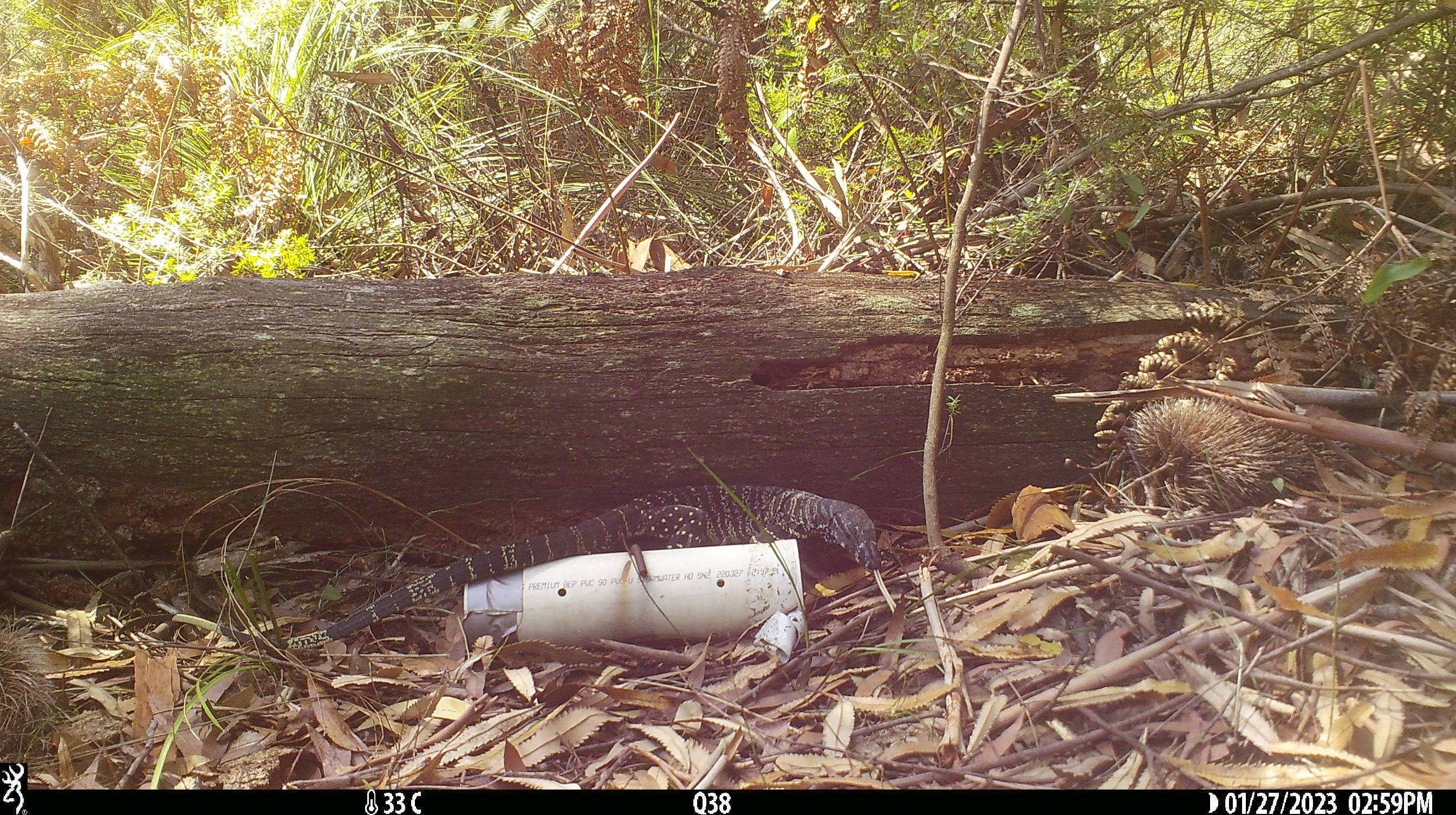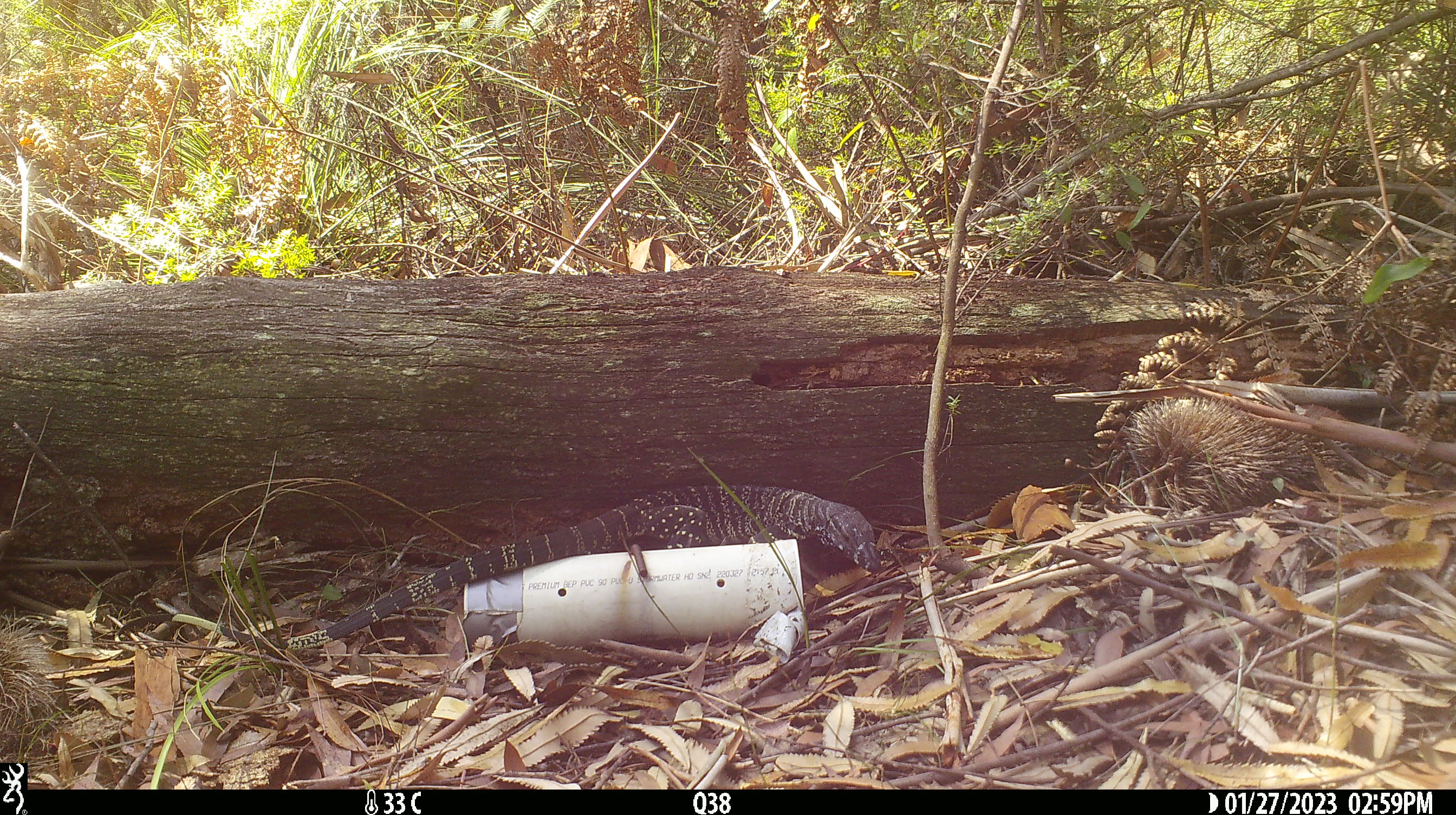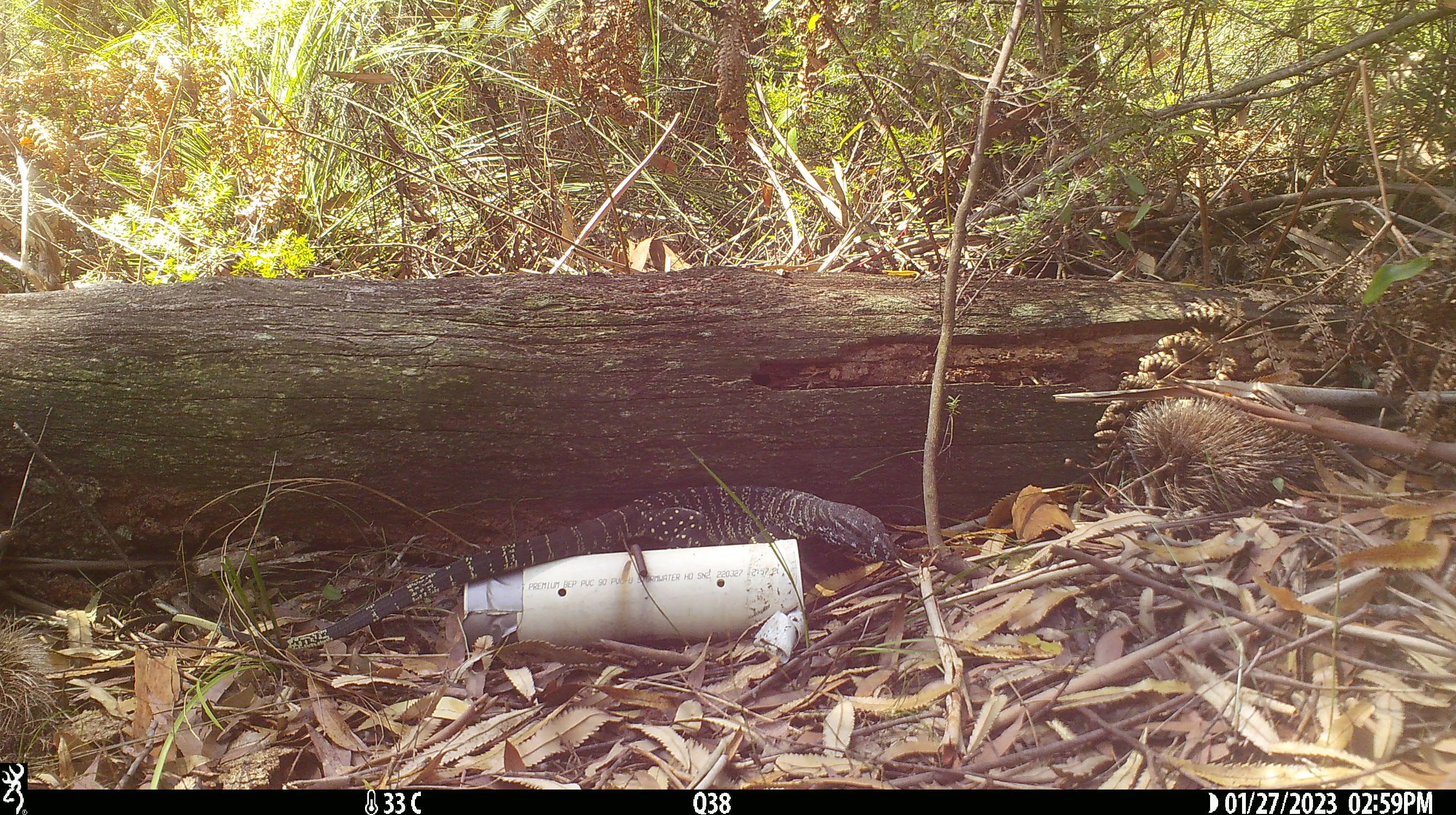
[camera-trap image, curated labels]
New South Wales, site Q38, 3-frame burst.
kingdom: Animalia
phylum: Chordata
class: Reptilia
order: Squamata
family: Varanidae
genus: Varanus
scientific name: Varanus varius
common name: lace monitor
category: goanna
Goanna (lace monitor) (Varanus varius).